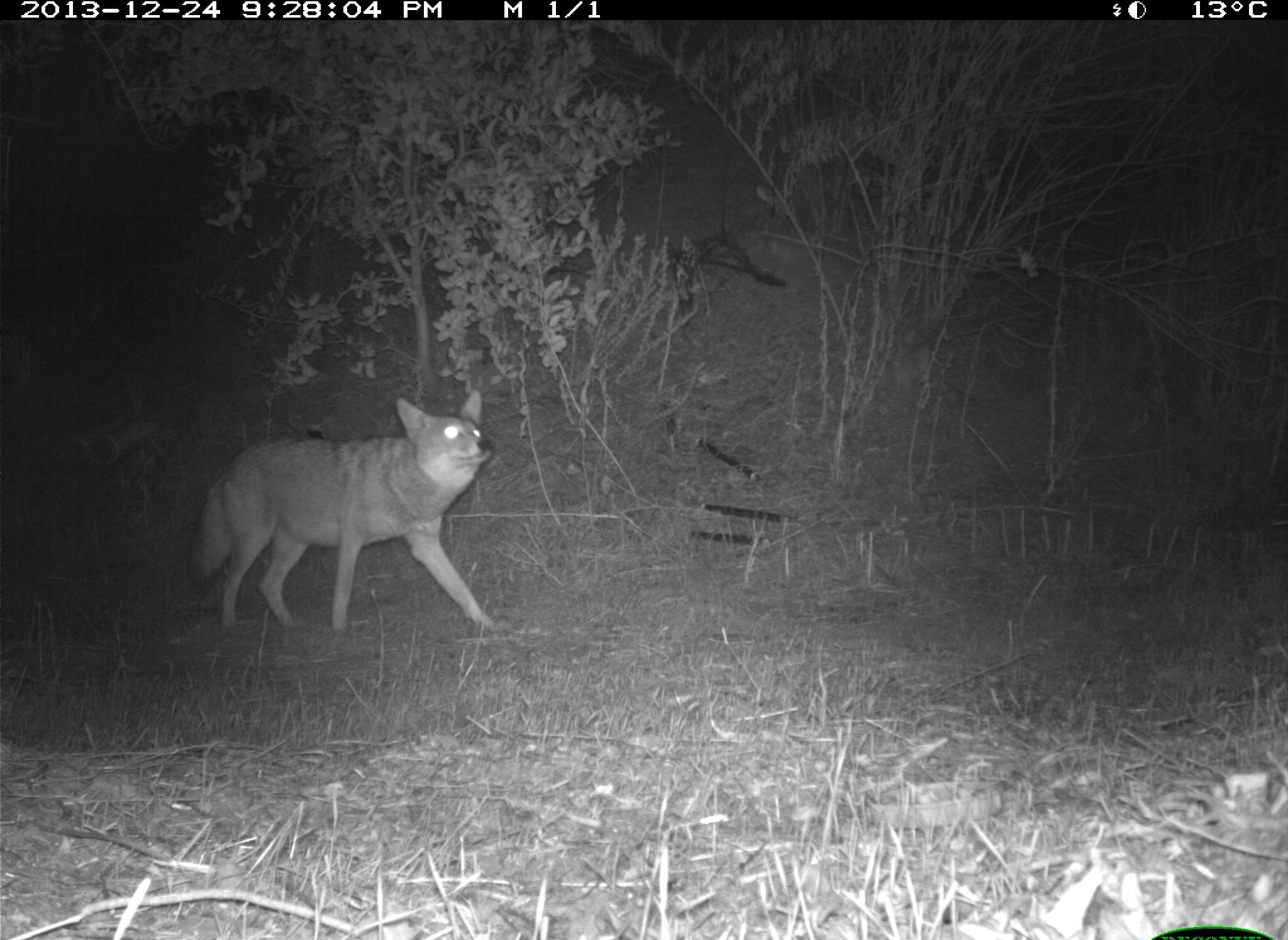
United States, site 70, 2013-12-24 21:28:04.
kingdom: Animalia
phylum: Chordata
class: Mammalia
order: Carnivora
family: Canidae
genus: Canis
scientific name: Canis latrans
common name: coyote